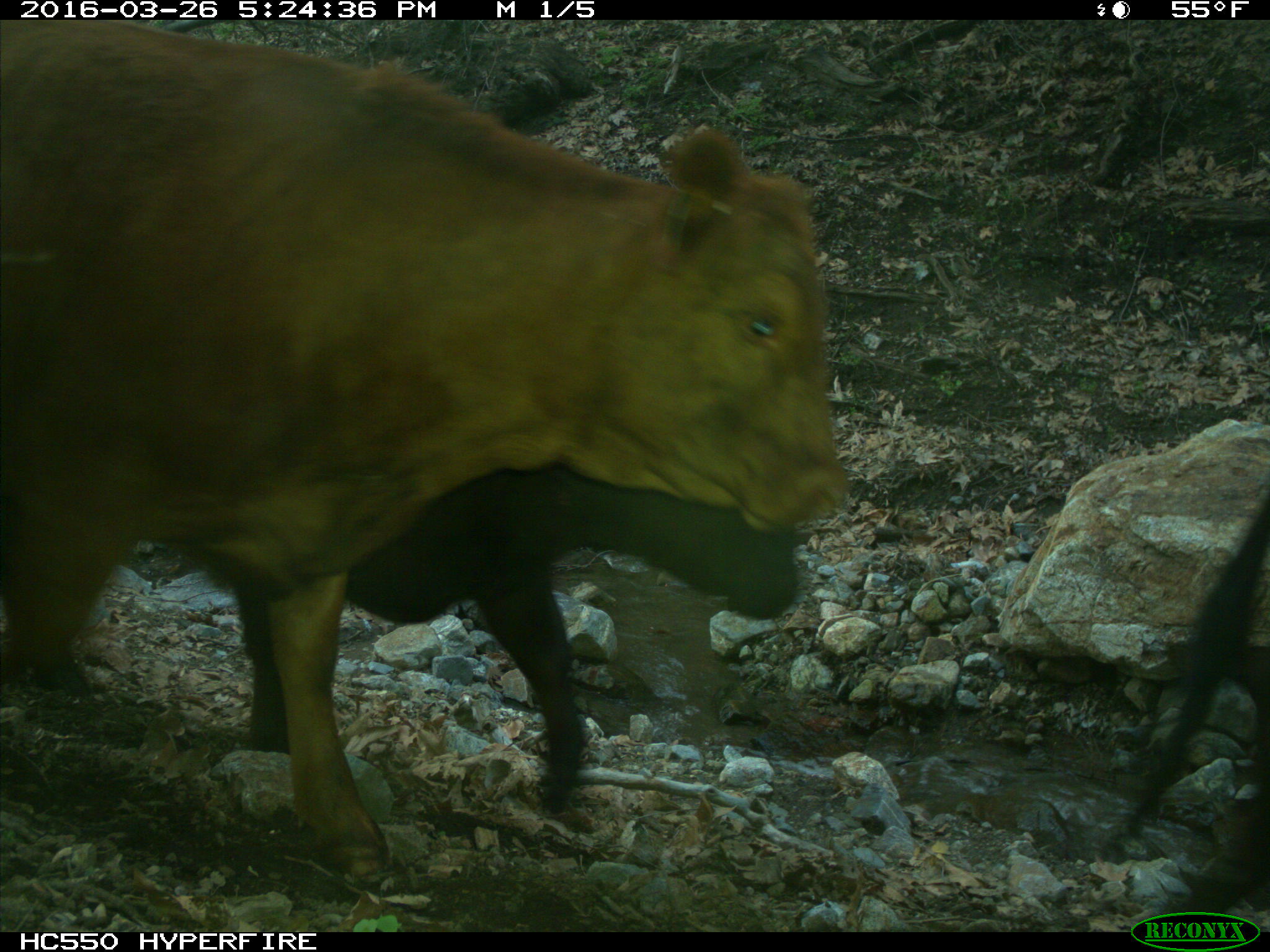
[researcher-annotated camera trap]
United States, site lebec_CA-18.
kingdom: Animalia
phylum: Chordata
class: Mammalia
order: Artiodactyla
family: Bovidae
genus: Bos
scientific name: Bos taurus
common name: domestic cow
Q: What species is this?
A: Bos taurus (domestic cow).